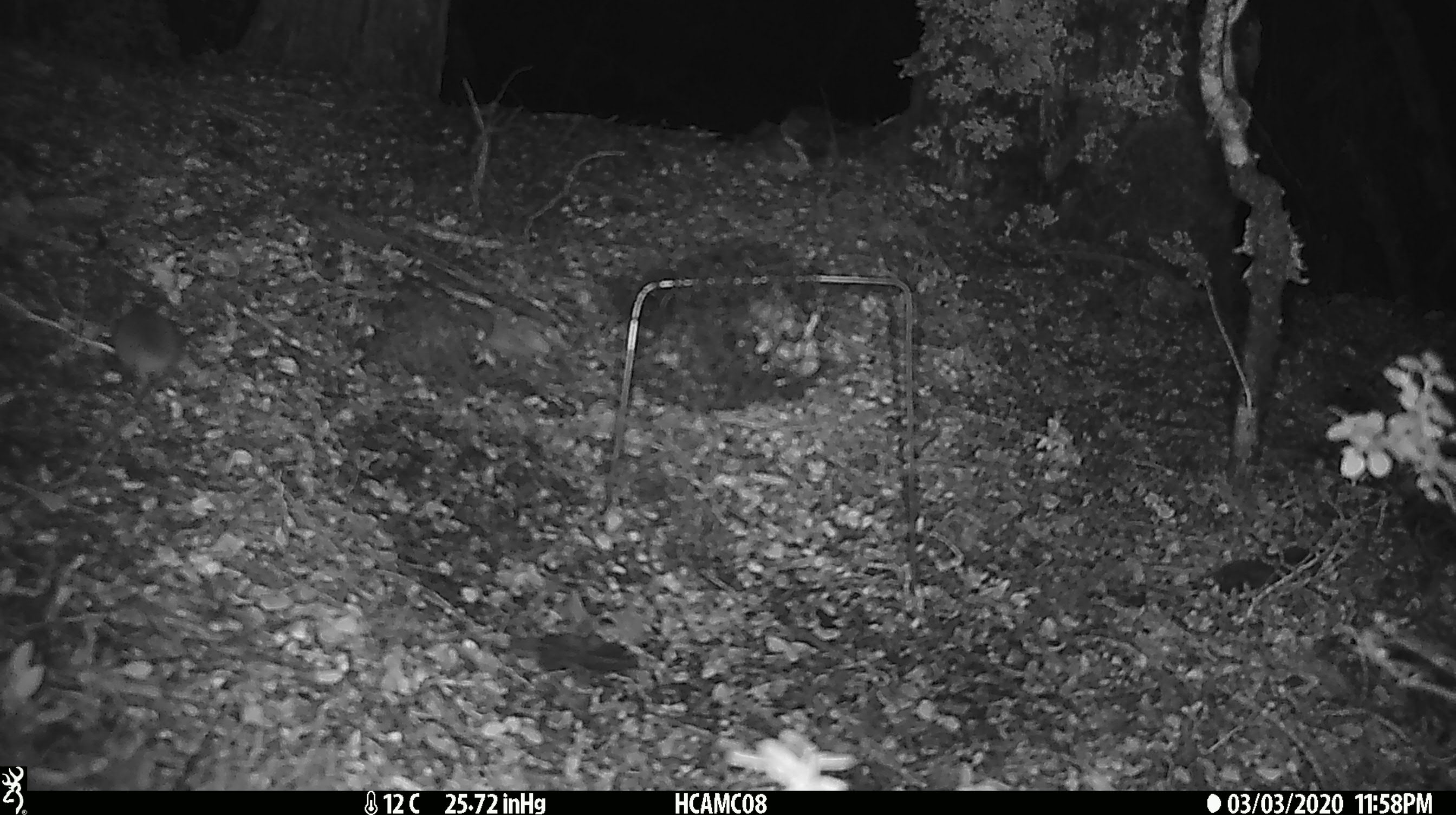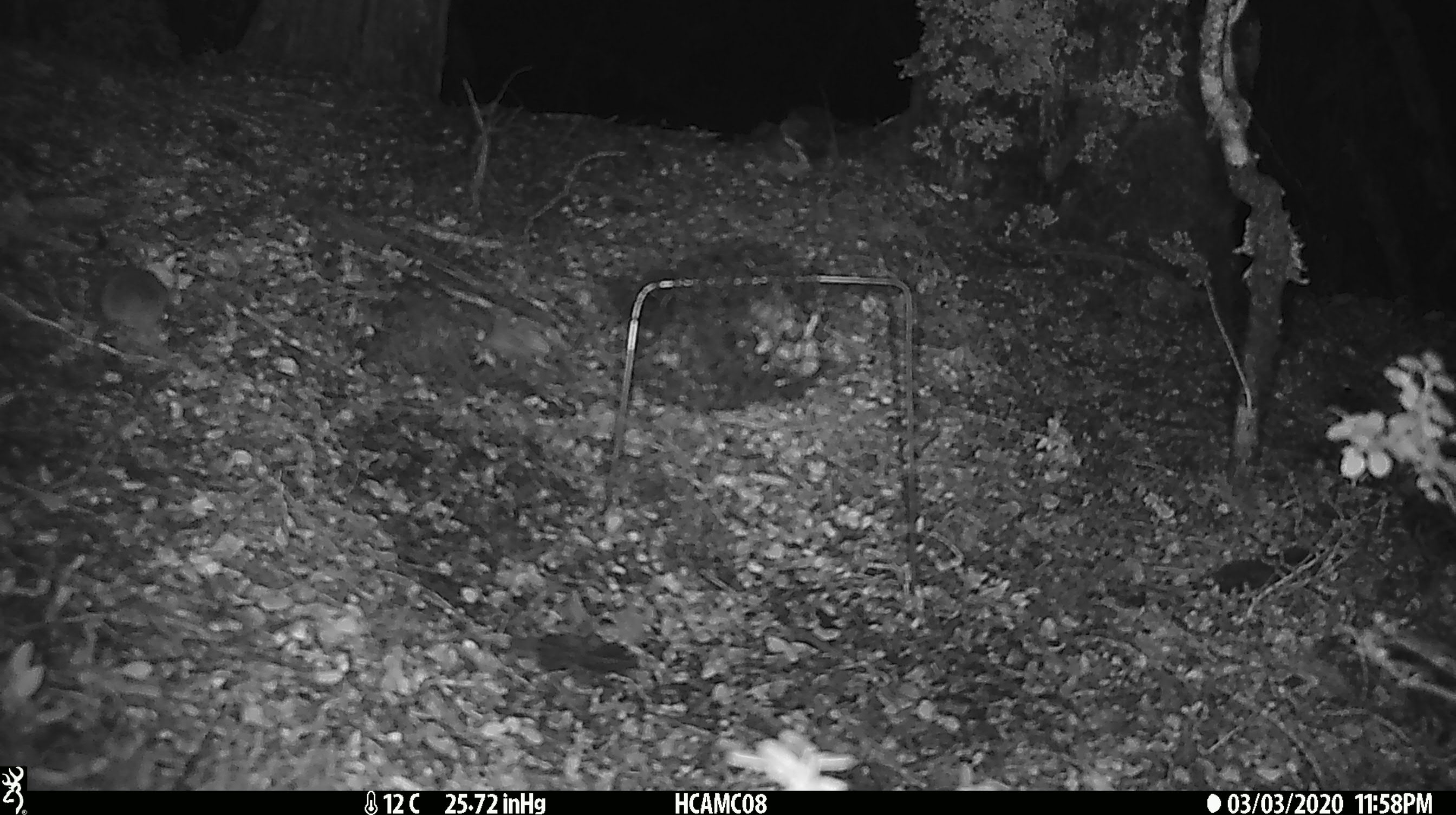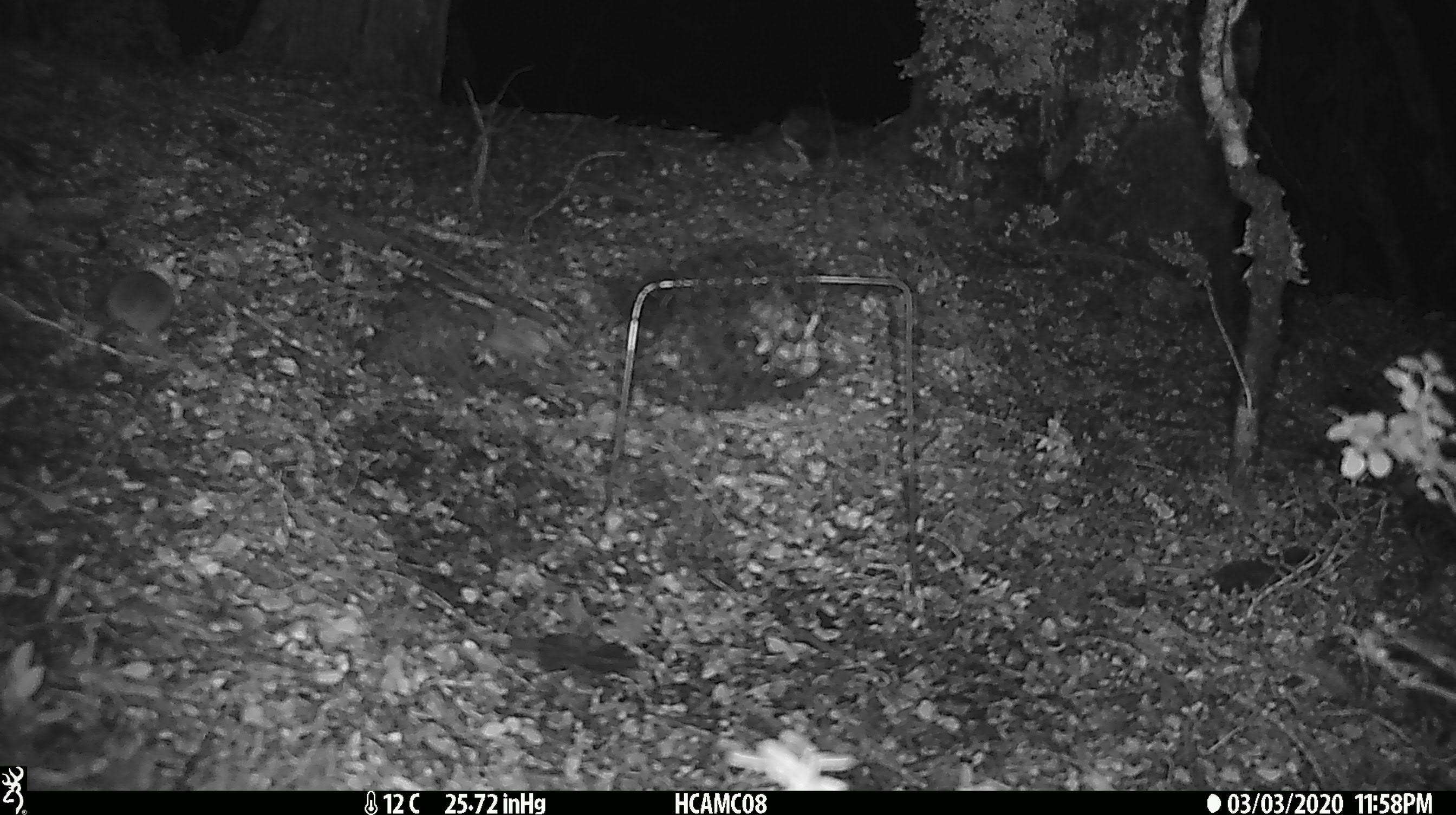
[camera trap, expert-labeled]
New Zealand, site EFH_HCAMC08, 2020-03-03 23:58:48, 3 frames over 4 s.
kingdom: Animalia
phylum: Chordata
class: Mammalia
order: Rodentia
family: Muridae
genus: Mus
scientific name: Mus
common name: mouse